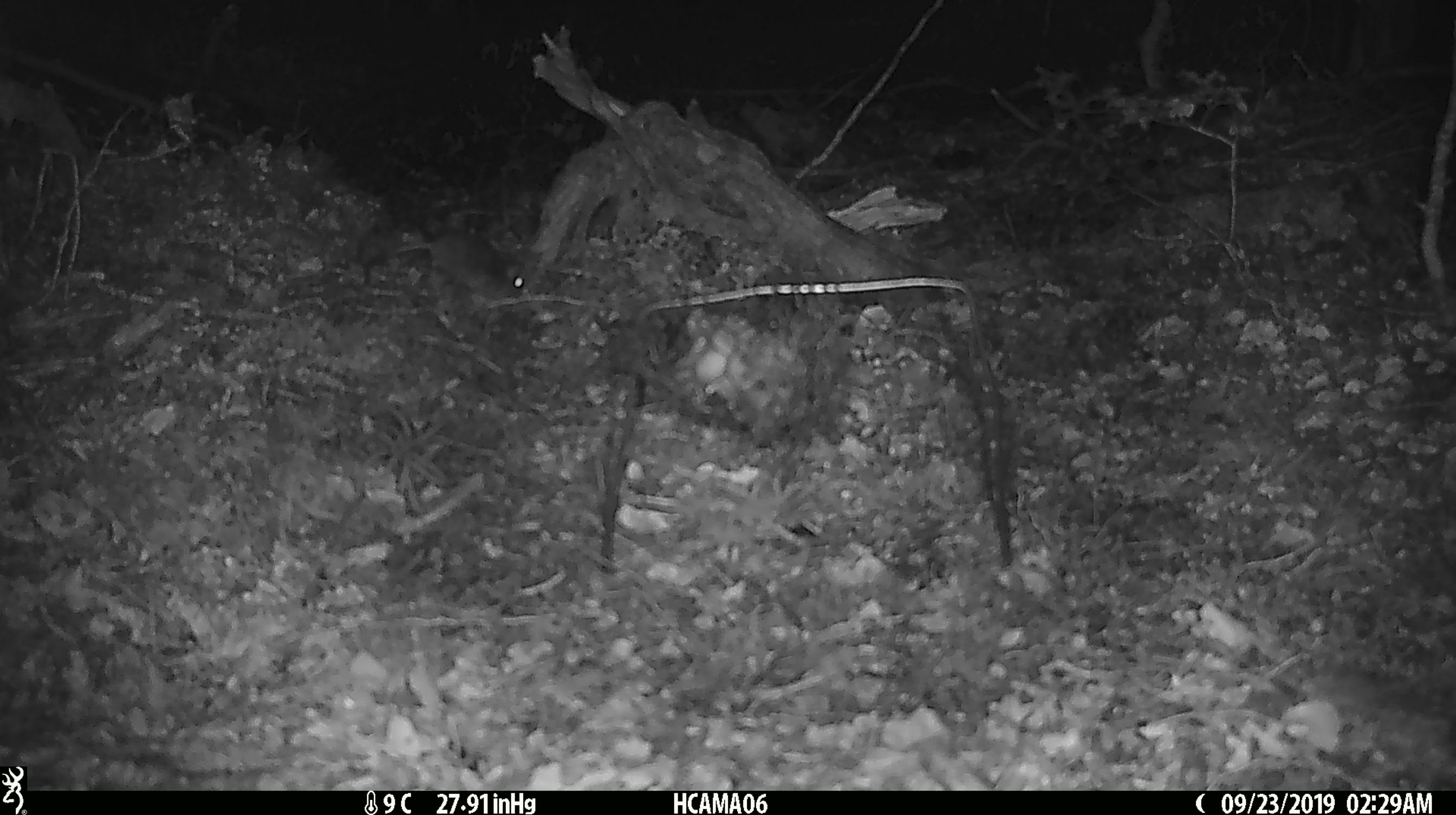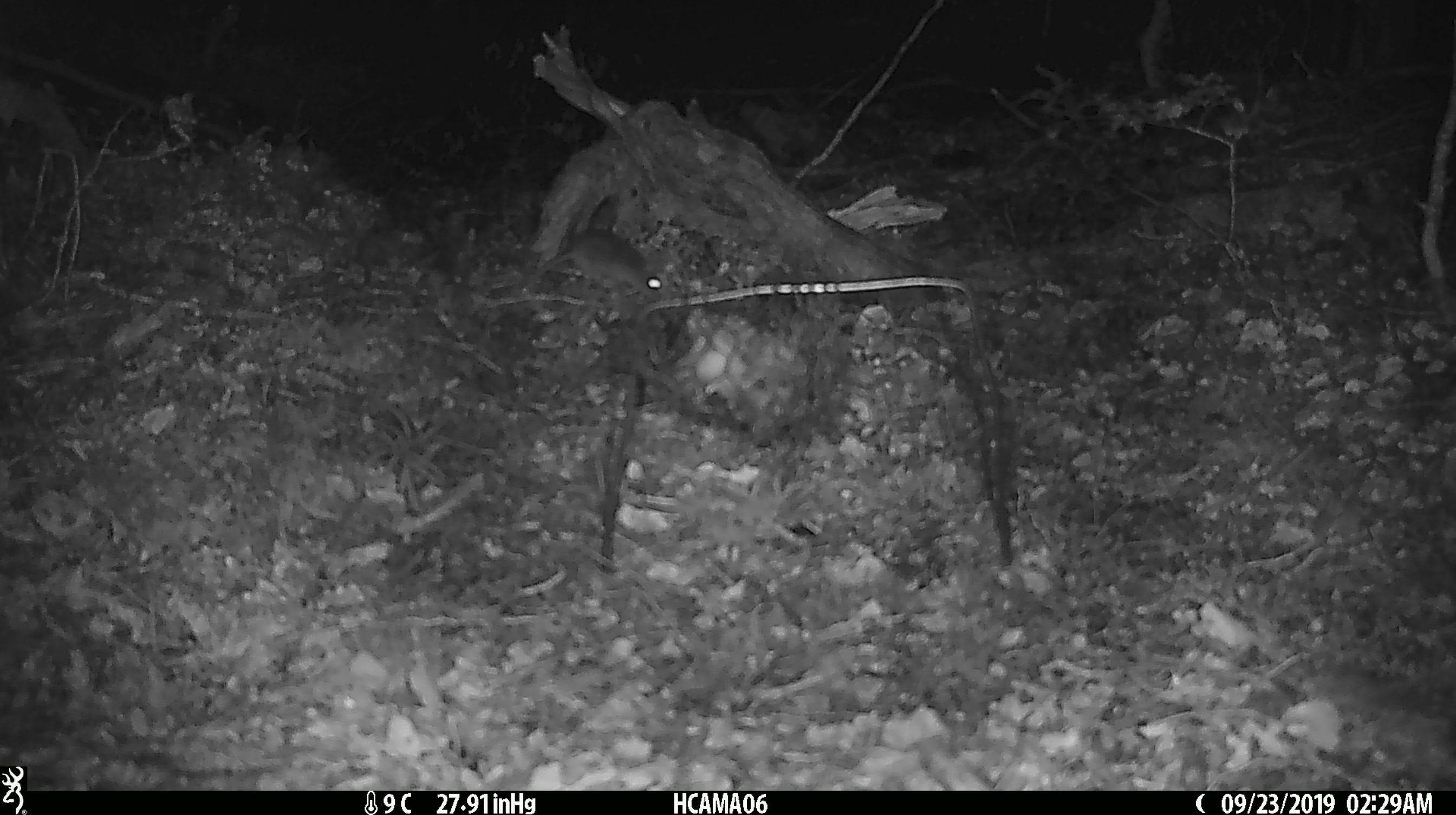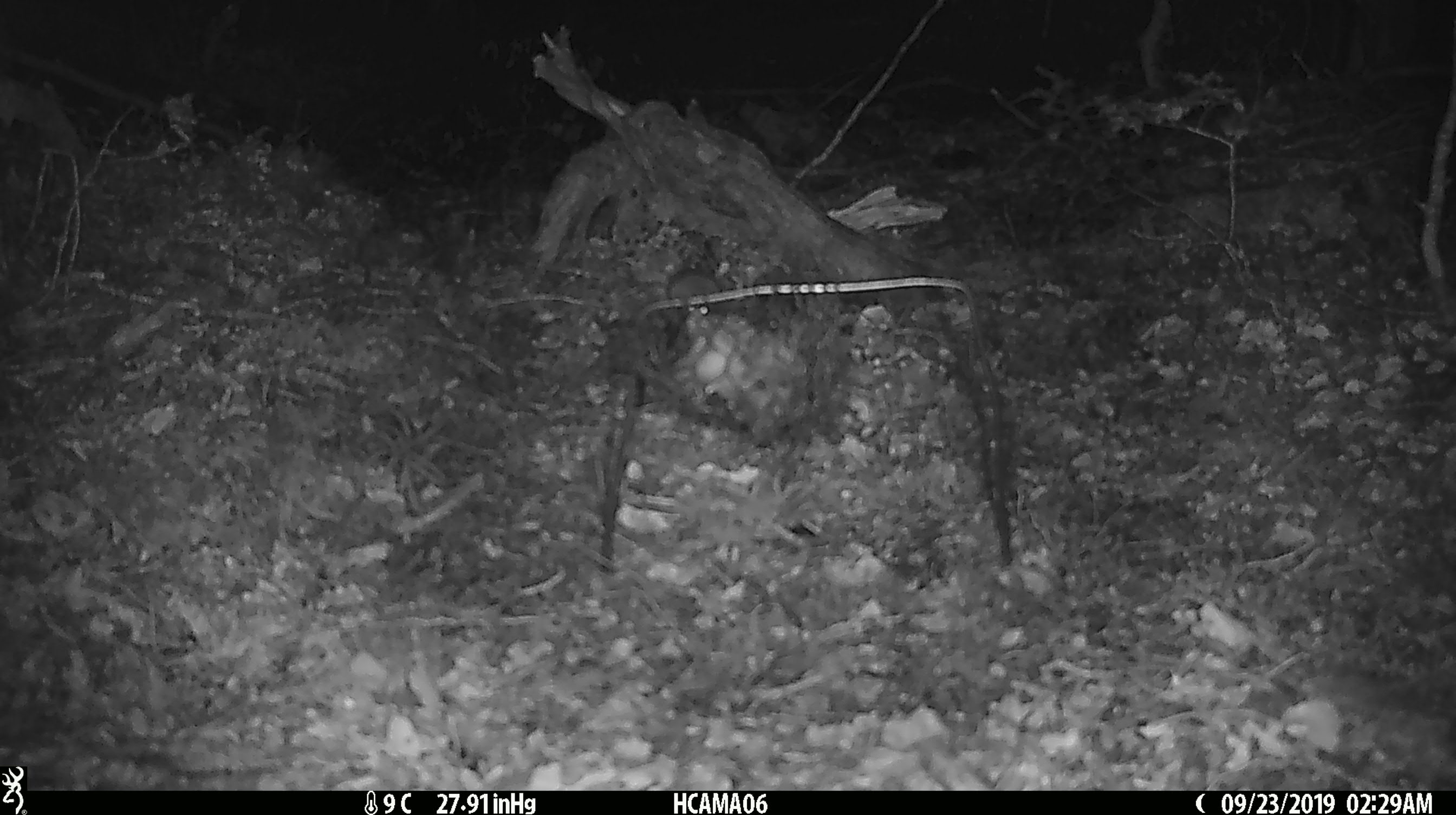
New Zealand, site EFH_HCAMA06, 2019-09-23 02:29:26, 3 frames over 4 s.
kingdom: Animalia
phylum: Chordata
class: Mammalia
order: Rodentia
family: Muridae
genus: Mus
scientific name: Mus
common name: mouse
Mouse (Mus).